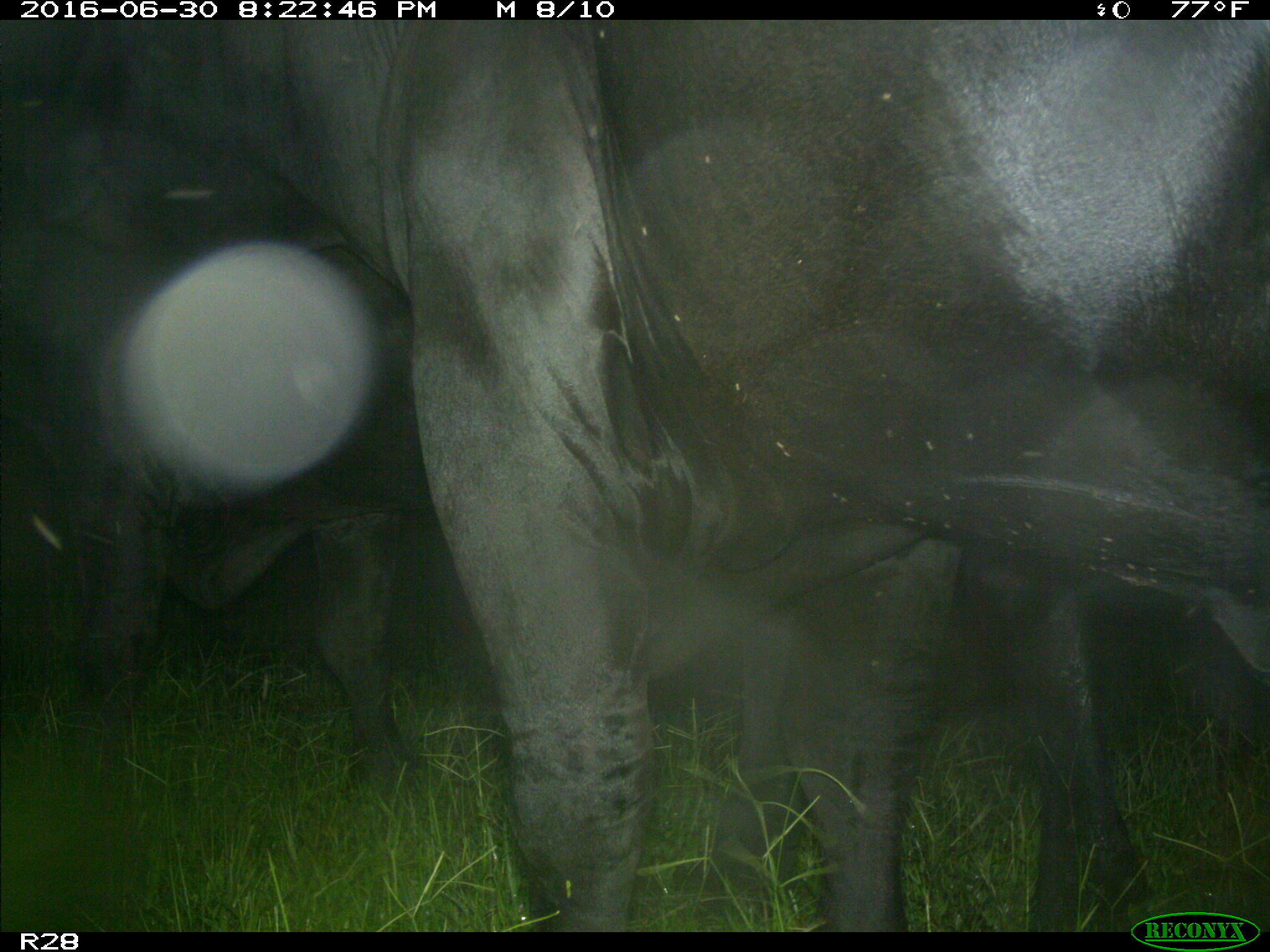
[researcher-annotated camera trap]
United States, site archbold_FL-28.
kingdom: Animalia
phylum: Chordata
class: Mammalia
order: Artiodactyla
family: Bovidae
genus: Bos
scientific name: Bos taurus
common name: domestic cow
Bos taurus (domestic cow).